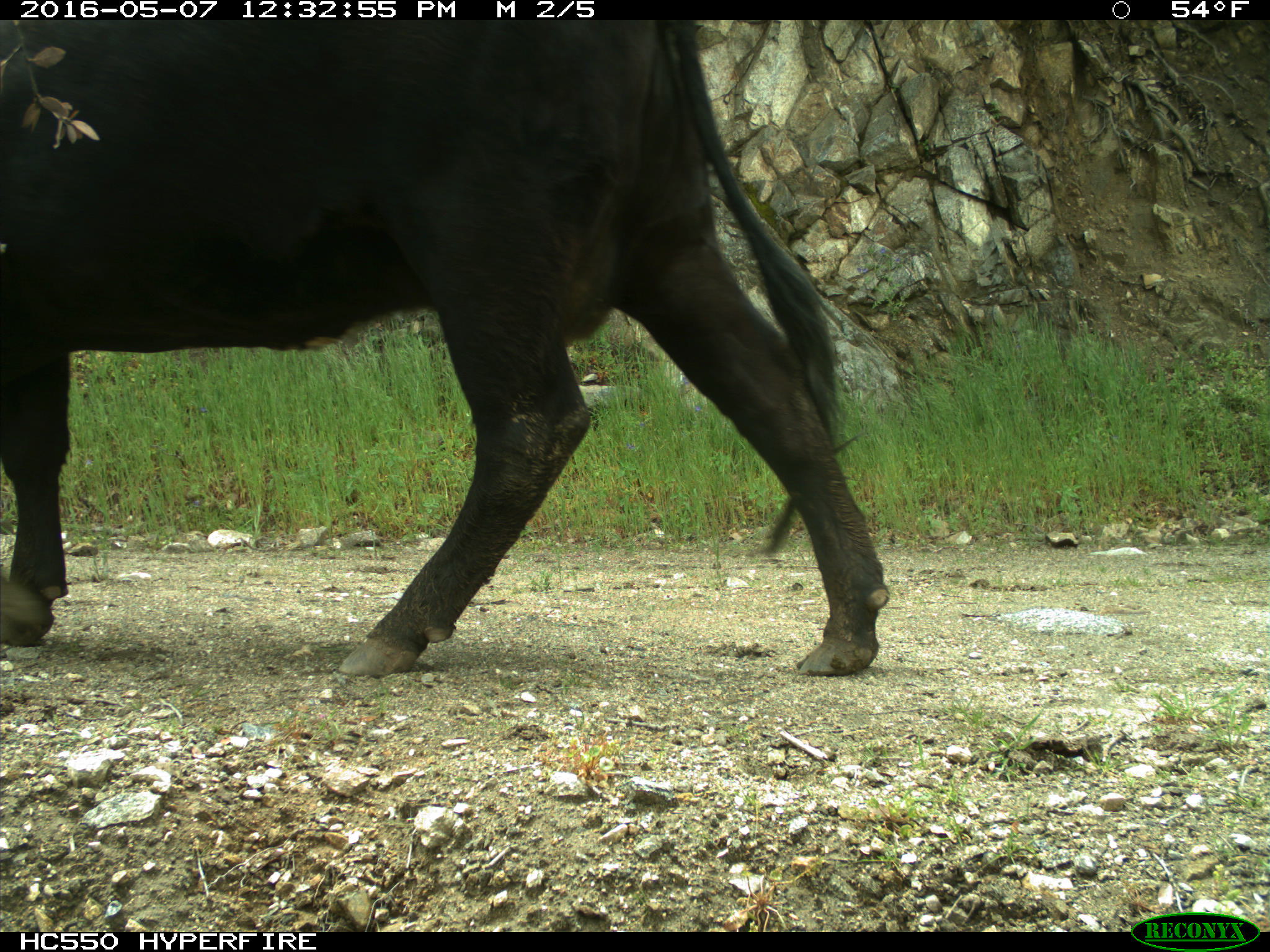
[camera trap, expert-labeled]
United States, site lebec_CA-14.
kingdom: Animalia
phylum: Chordata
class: Mammalia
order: Artiodactyla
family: Bovidae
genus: Bos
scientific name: Bos taurus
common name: domestic cow